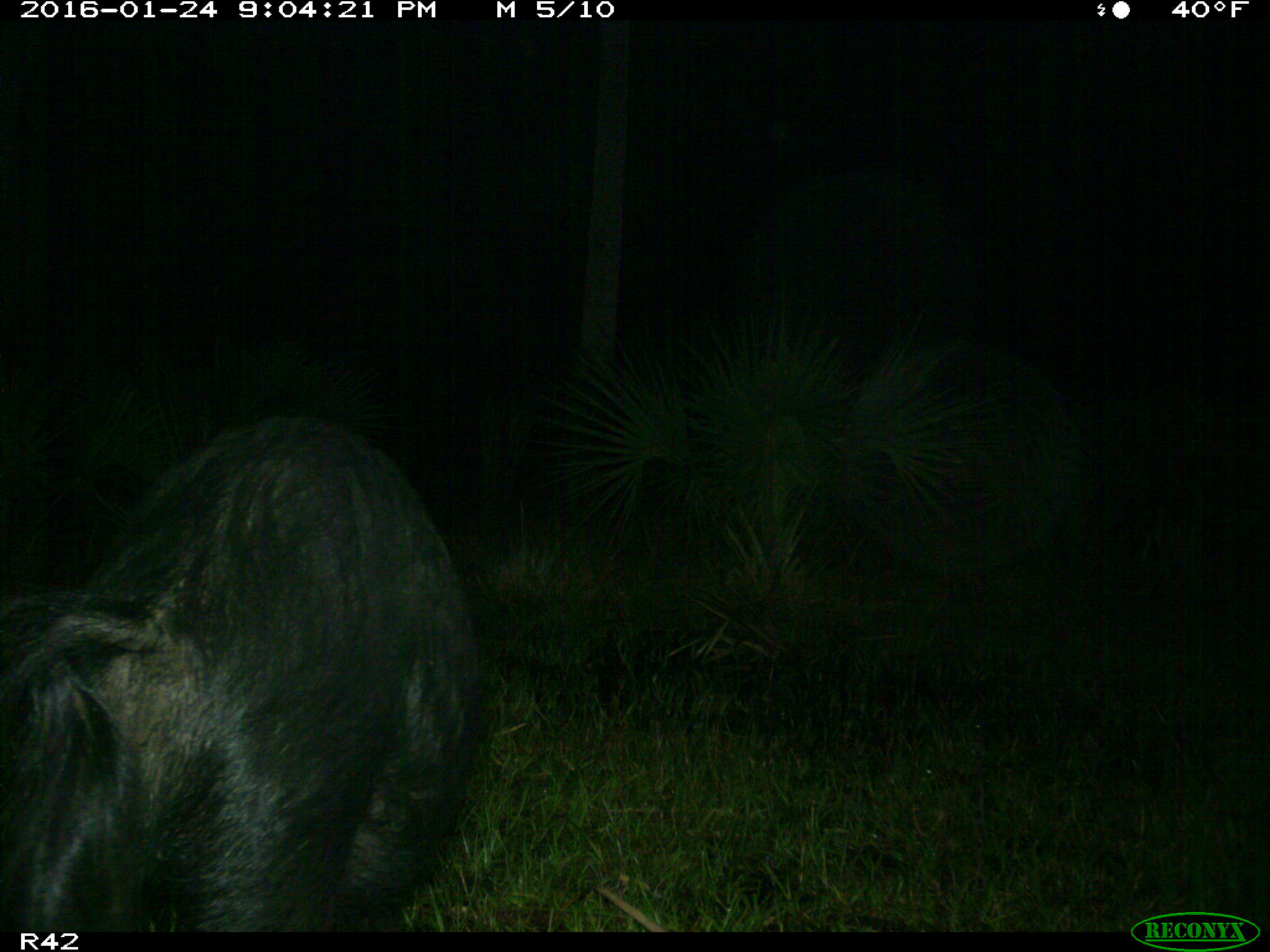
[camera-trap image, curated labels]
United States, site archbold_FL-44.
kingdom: Animalia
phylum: Chordata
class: Mammalia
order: Artiodactyla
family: Suidae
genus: Sus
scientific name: Sus scrofa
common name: wild boar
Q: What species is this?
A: Sus scrofa (wild boar).